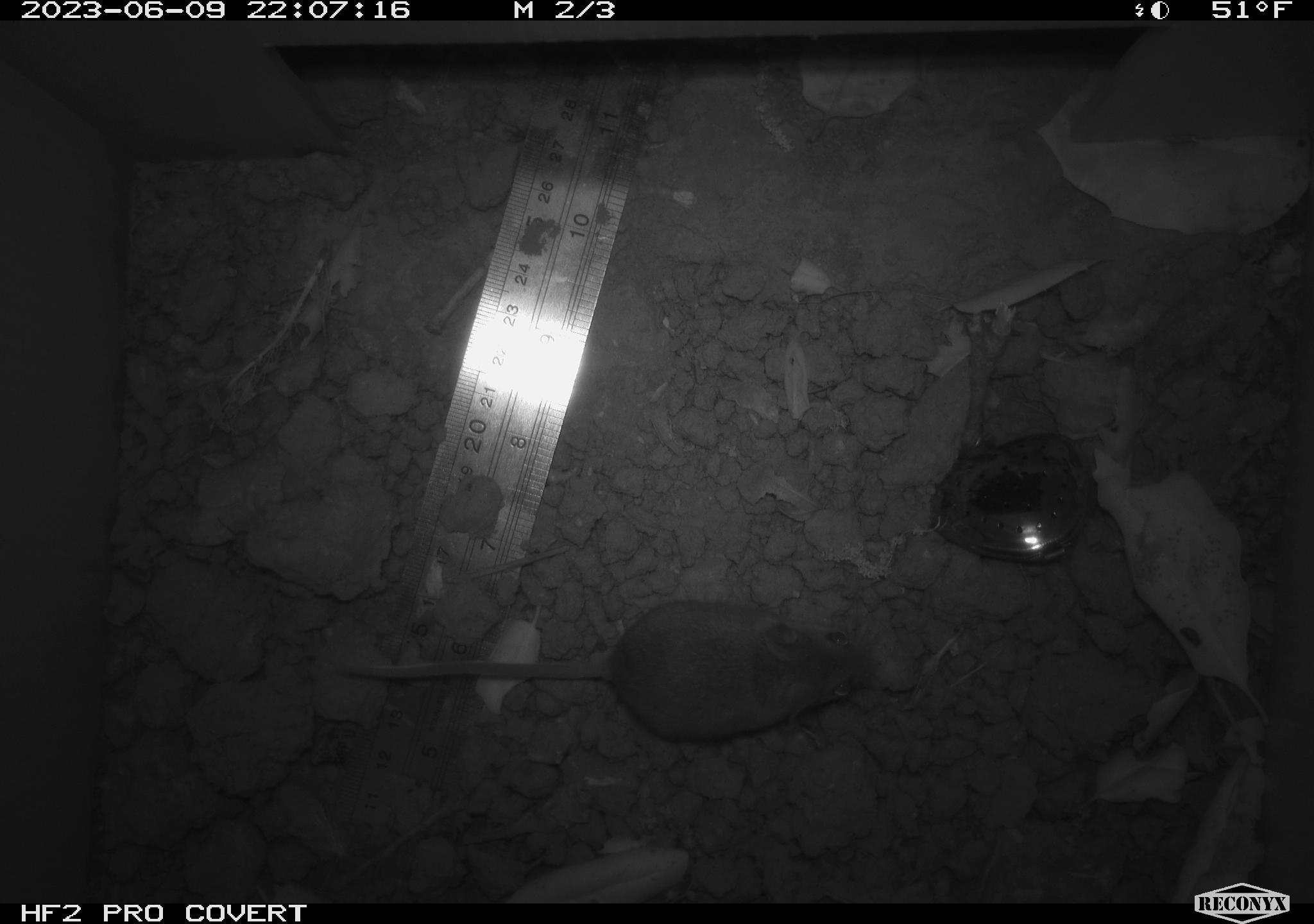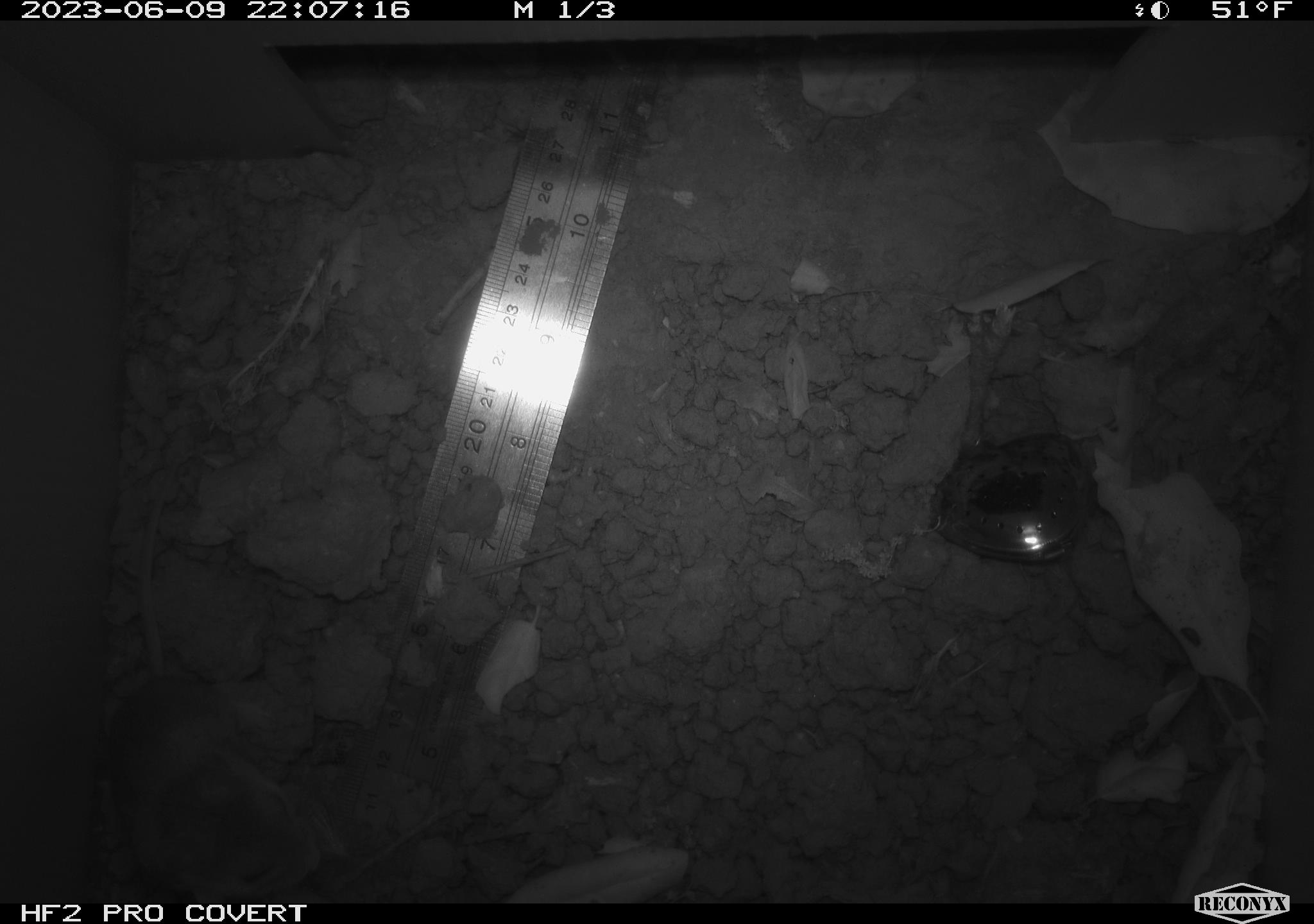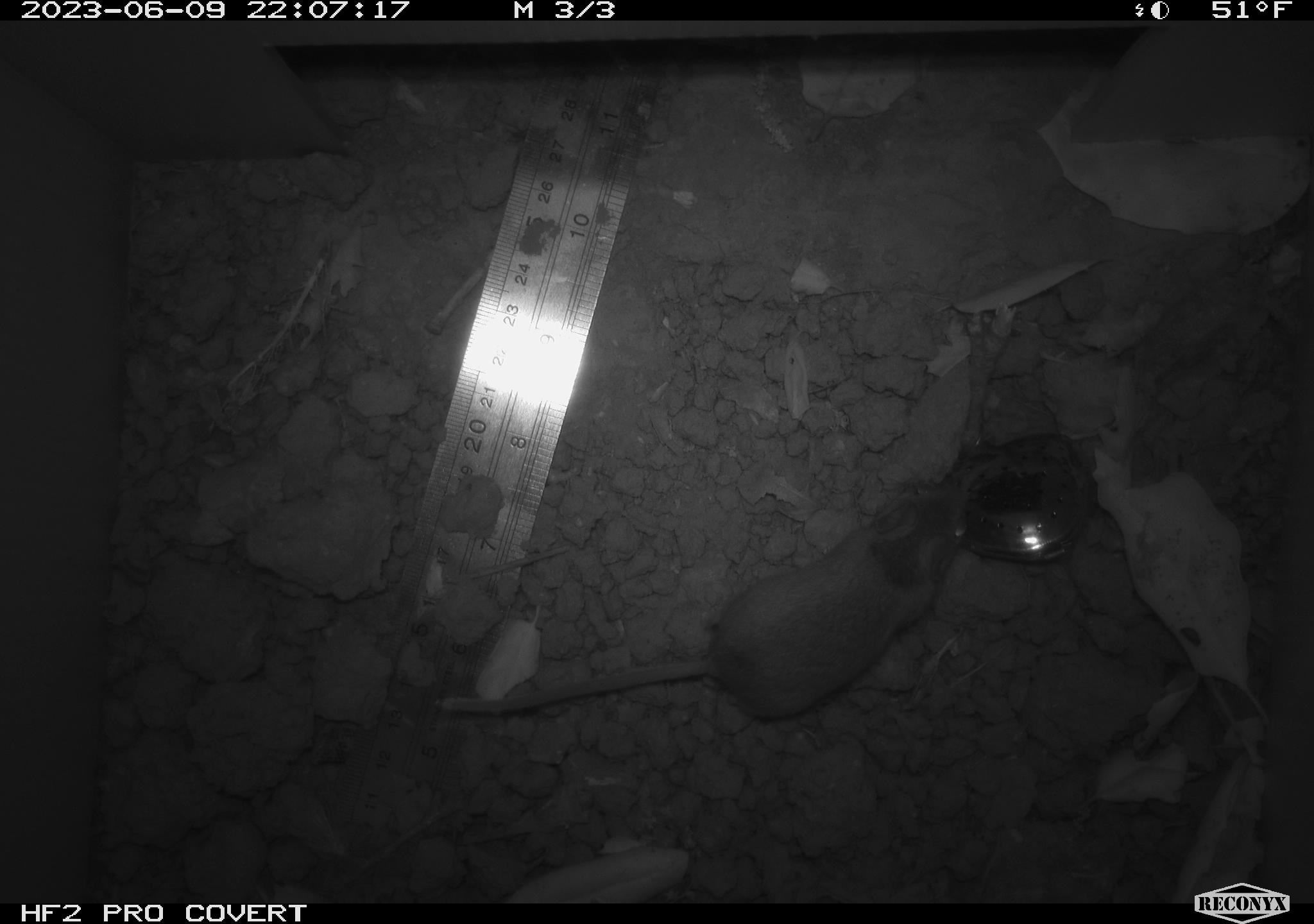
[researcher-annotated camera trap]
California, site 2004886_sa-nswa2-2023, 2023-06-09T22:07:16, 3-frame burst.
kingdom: Animalia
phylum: Chordata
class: Mammalia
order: Rodentia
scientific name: Rodentia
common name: mouse species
Mouse species (Rodentia).